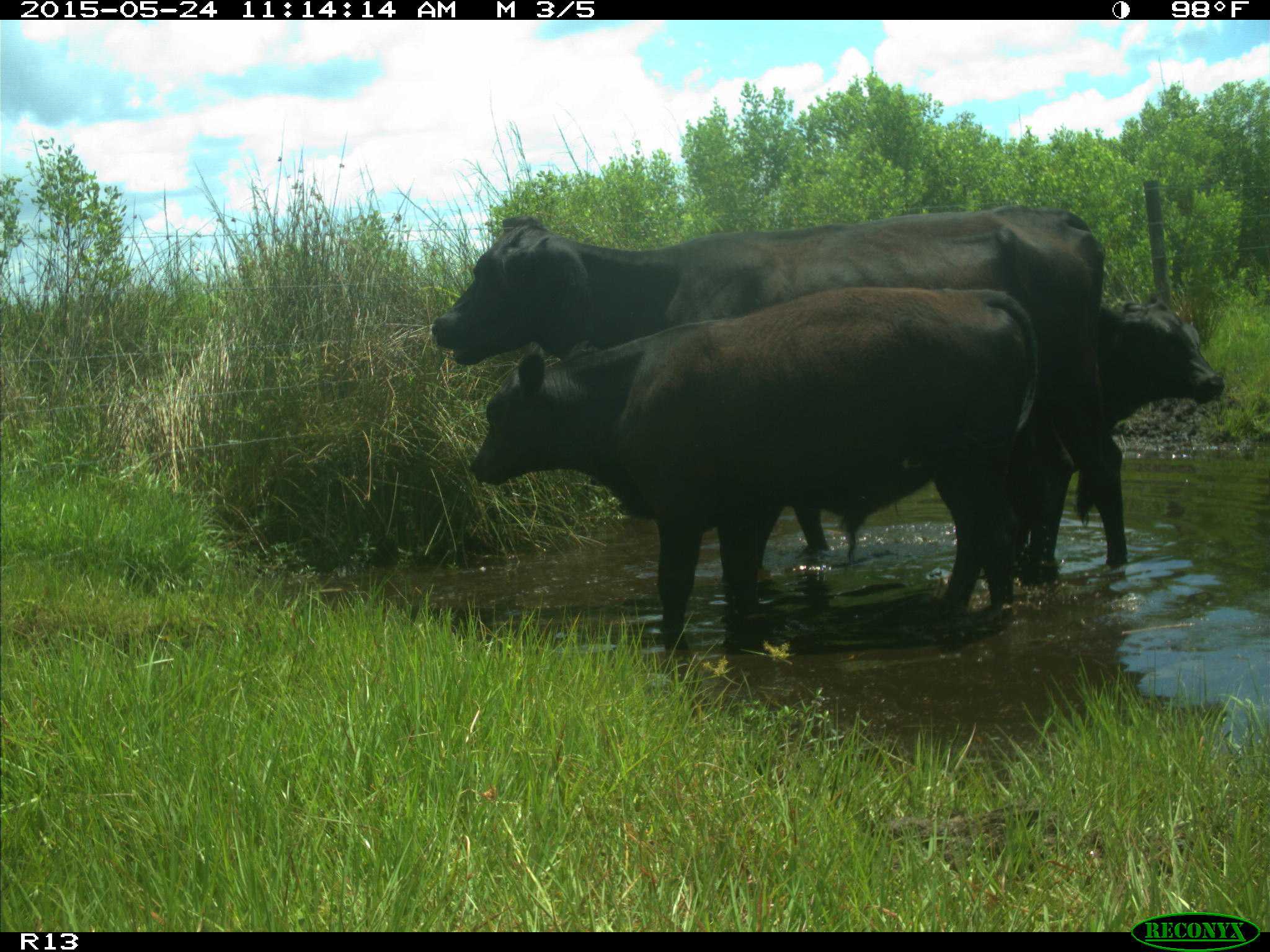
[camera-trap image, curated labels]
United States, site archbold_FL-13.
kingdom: Animalia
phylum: Chordata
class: Mammalia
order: Artiodactyla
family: Bovidae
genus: Bos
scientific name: Bos taurus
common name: domestic cow